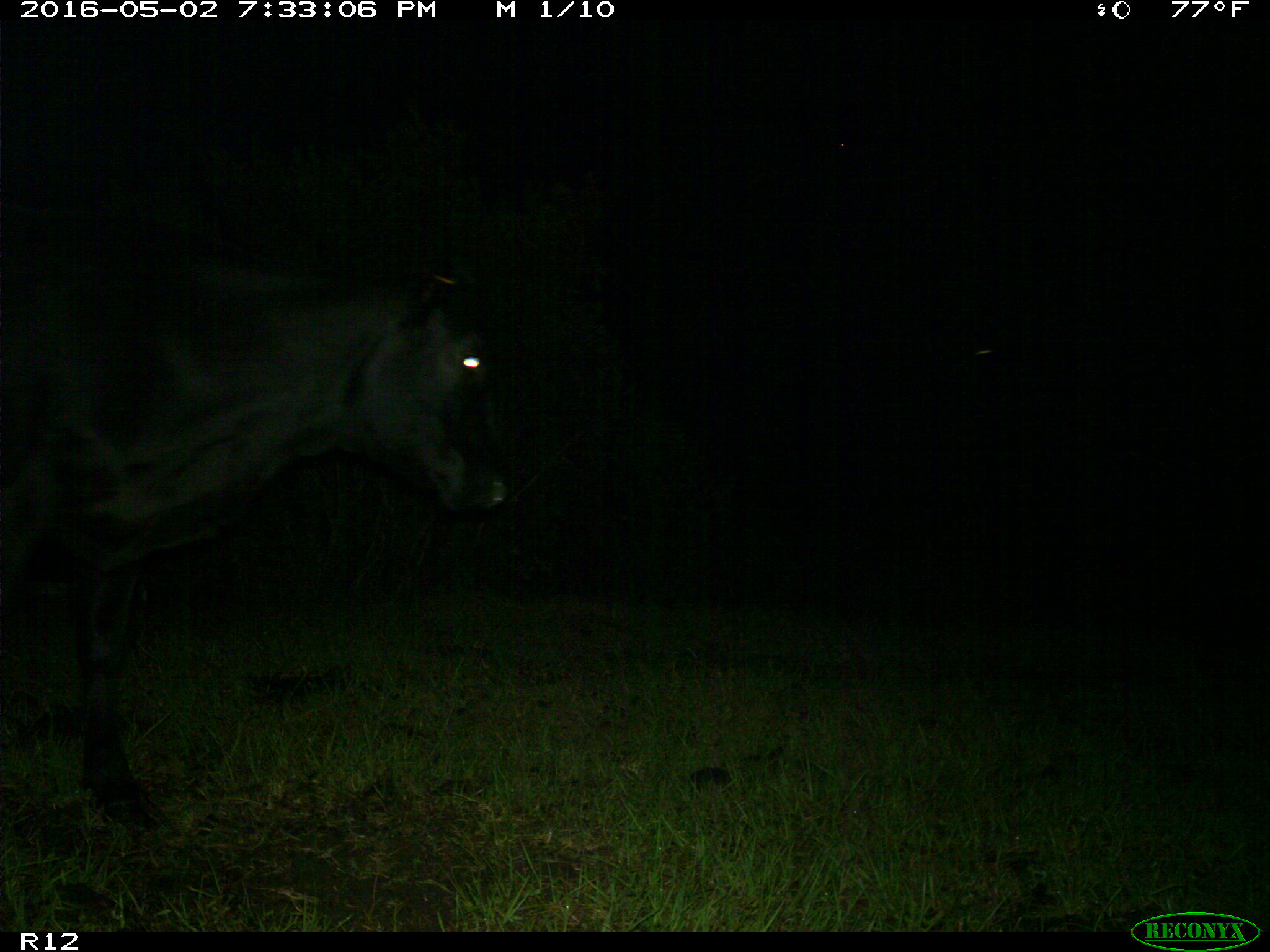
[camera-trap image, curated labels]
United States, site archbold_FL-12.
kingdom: Animalia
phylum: Chordata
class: Mammalia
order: Artiodactyla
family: Bovidae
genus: Bos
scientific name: Bos taurus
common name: domestic cow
Bos taurus (domestic cow).